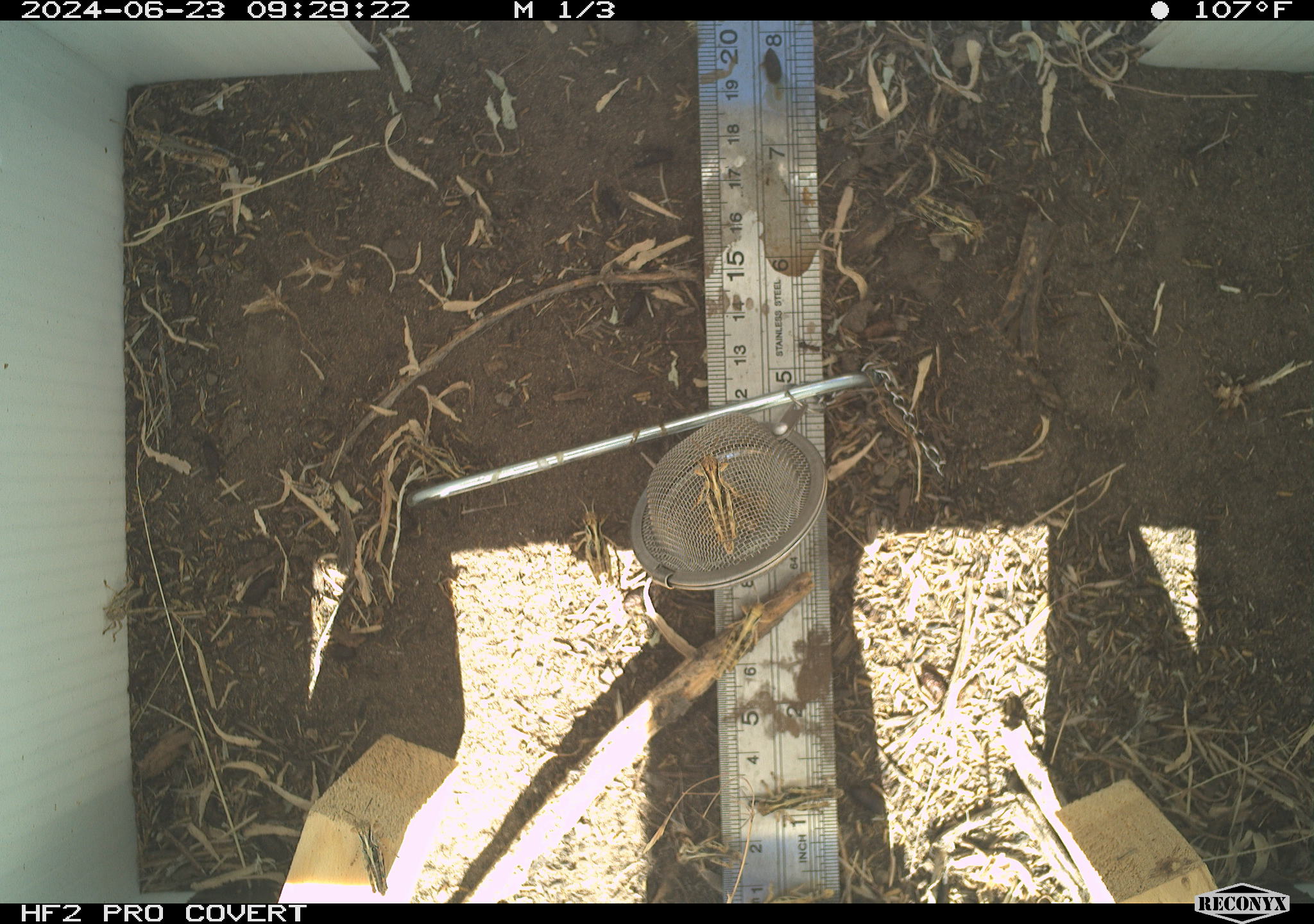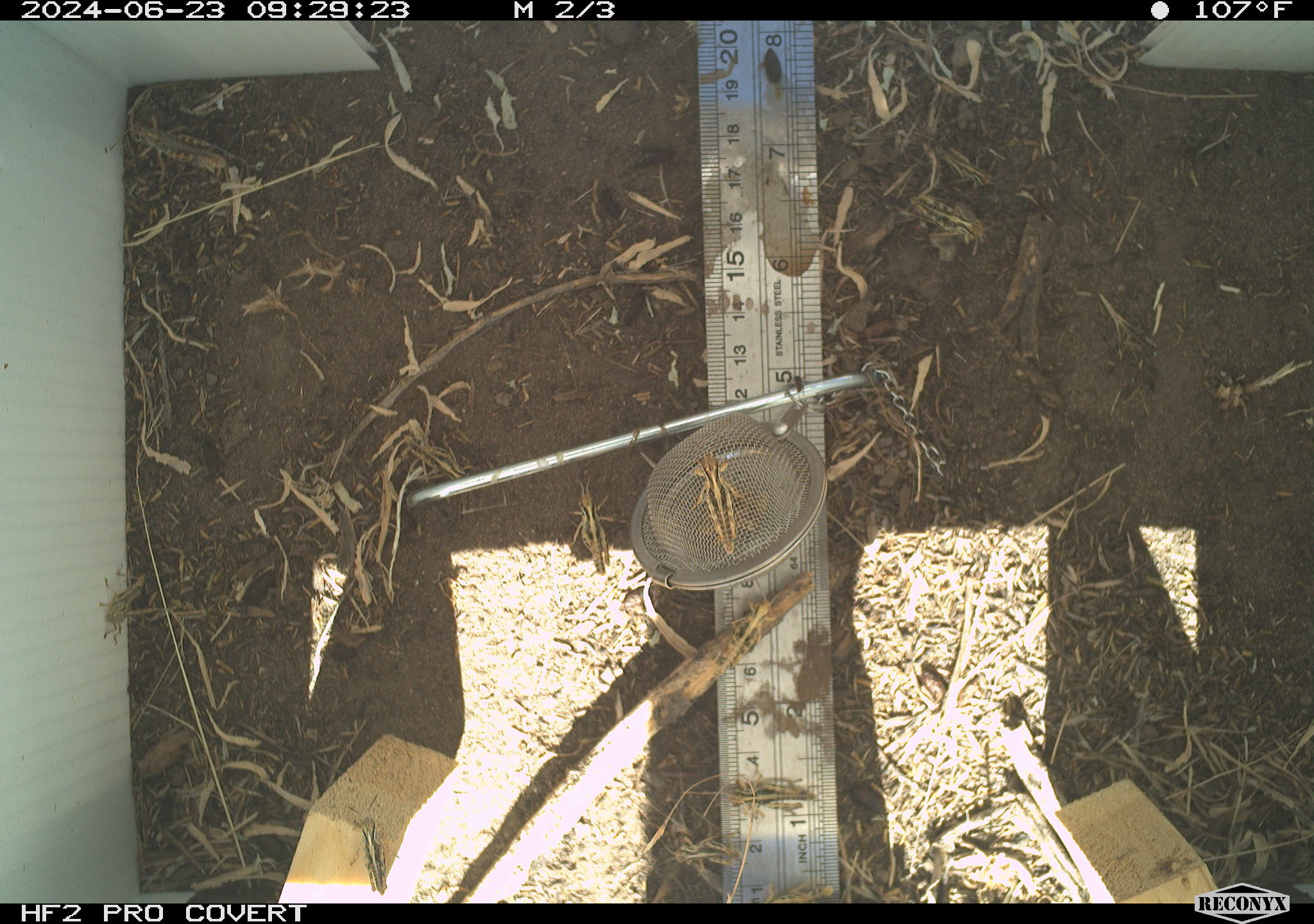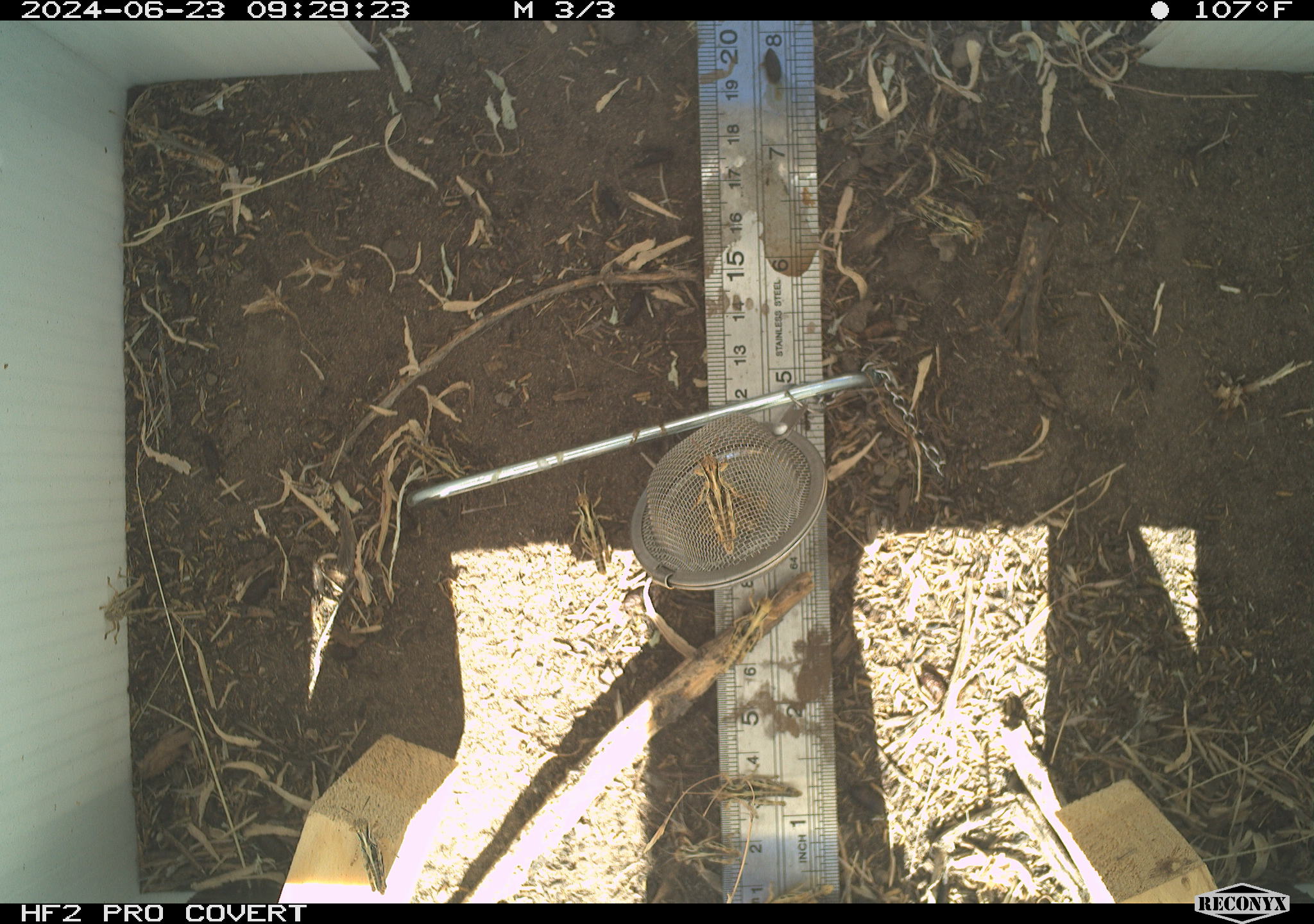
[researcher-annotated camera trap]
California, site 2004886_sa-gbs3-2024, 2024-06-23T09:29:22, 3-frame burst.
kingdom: Animalia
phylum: Arthropoda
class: Insecta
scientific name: Insecta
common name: insect